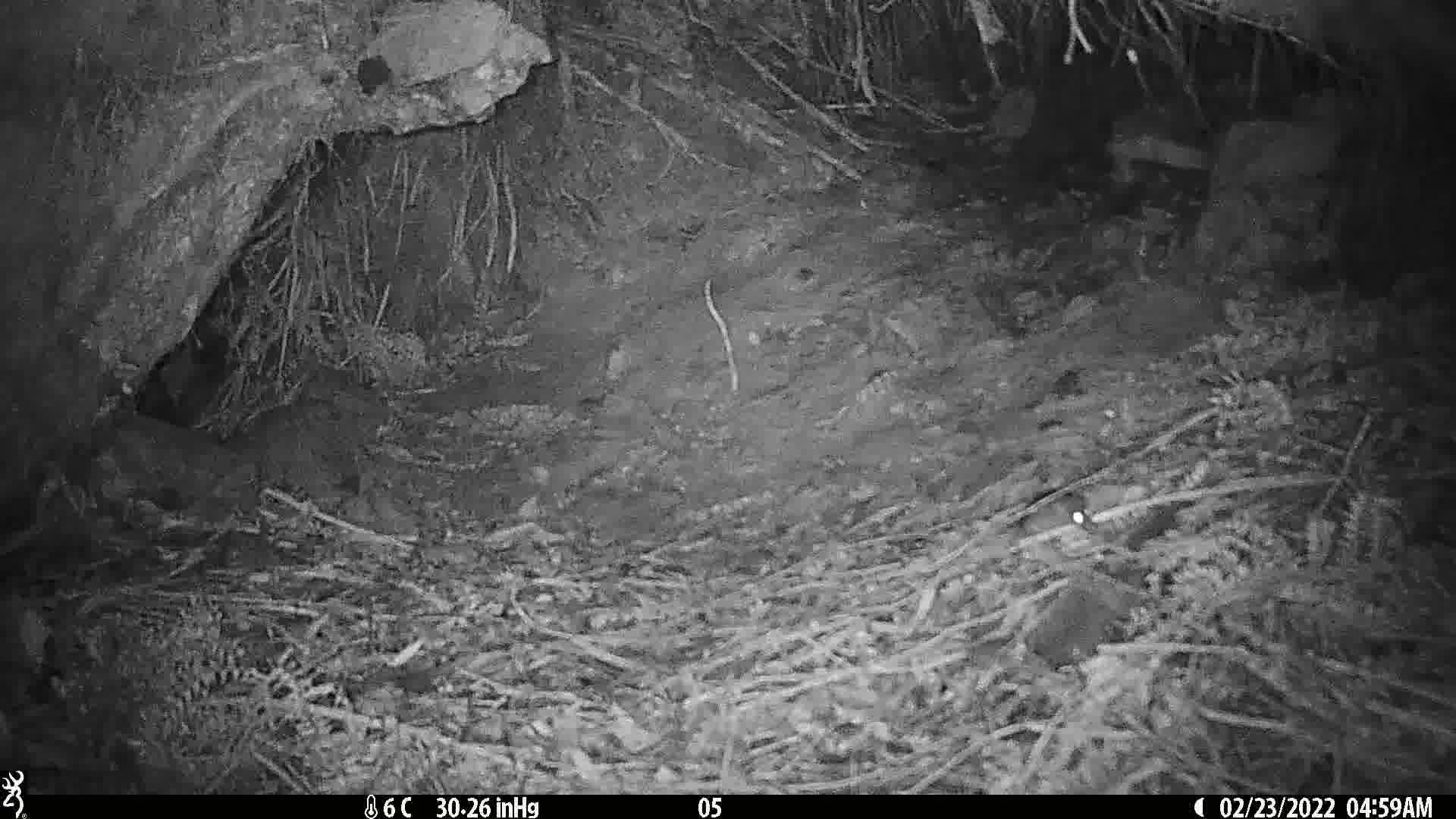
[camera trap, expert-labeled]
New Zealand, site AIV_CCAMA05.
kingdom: Animalia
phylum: Chordata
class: Mammalia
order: Rodentia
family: Muridae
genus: Mus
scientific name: Mus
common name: mouse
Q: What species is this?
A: Mouse (Mus).